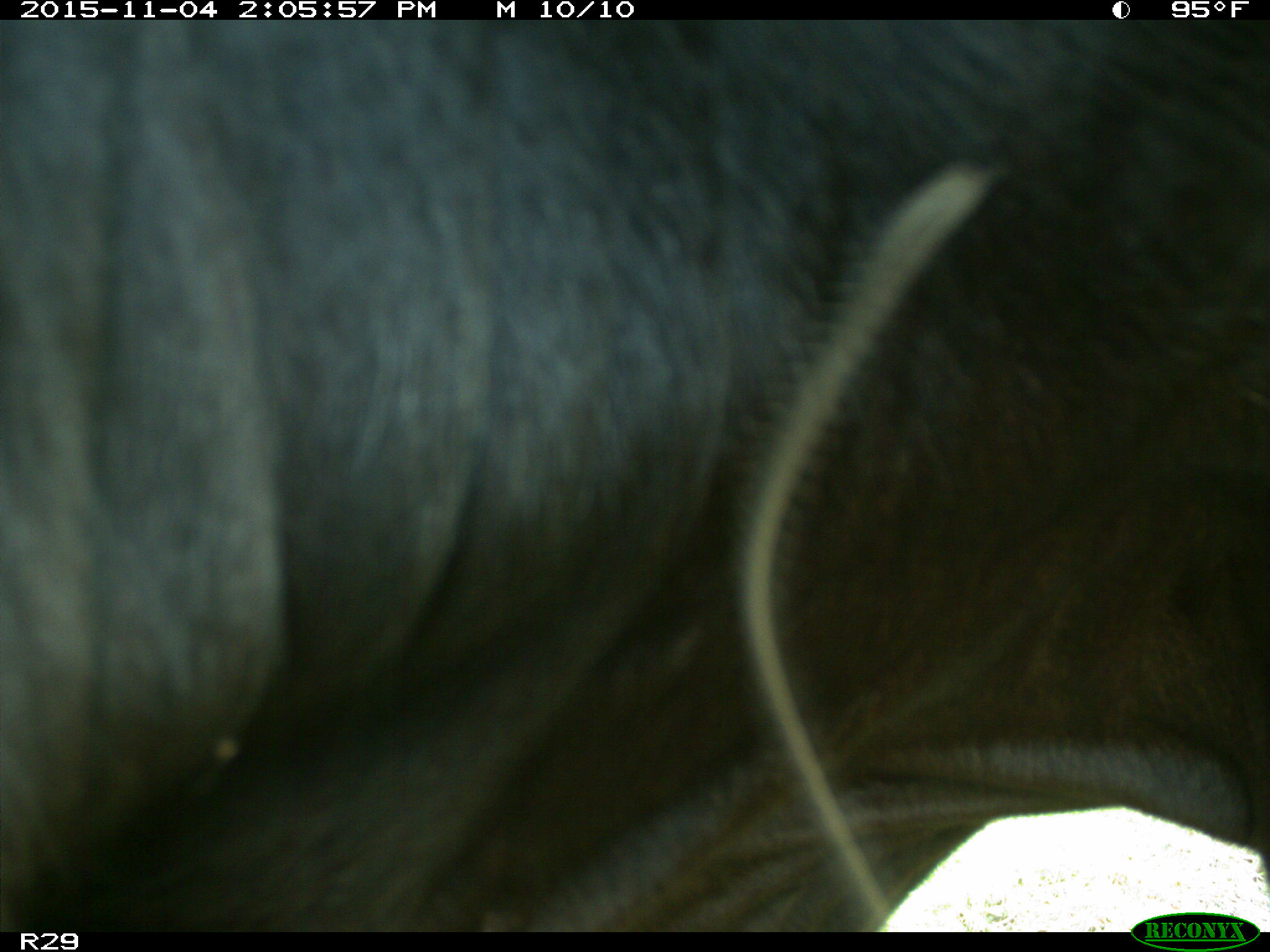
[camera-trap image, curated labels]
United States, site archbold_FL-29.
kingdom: Animalia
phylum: Chordata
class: Mammalia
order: Artiodactyla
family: Bovidae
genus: Bos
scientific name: Bos taurus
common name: domestic cow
Bos taurus (domestic cow).